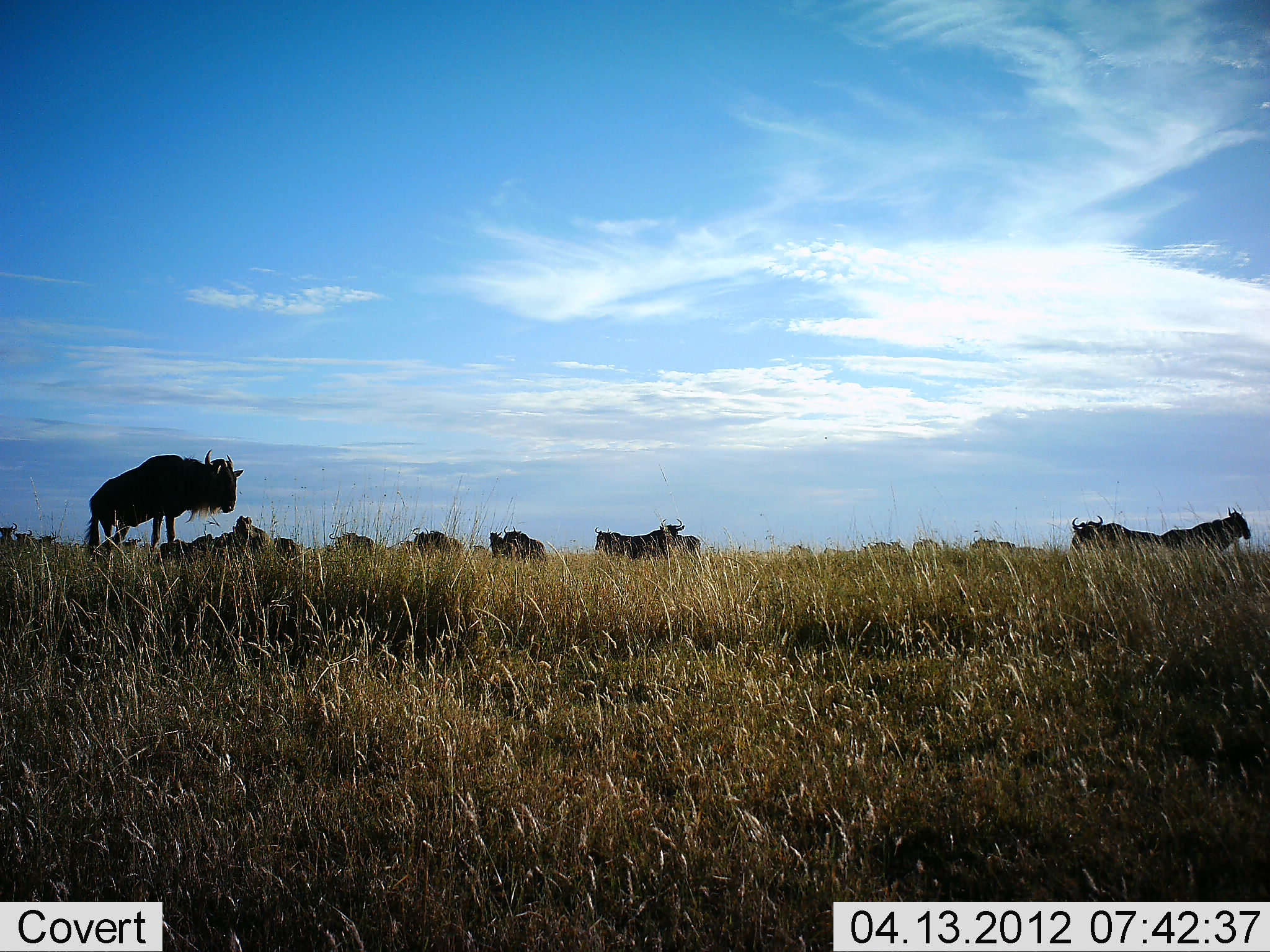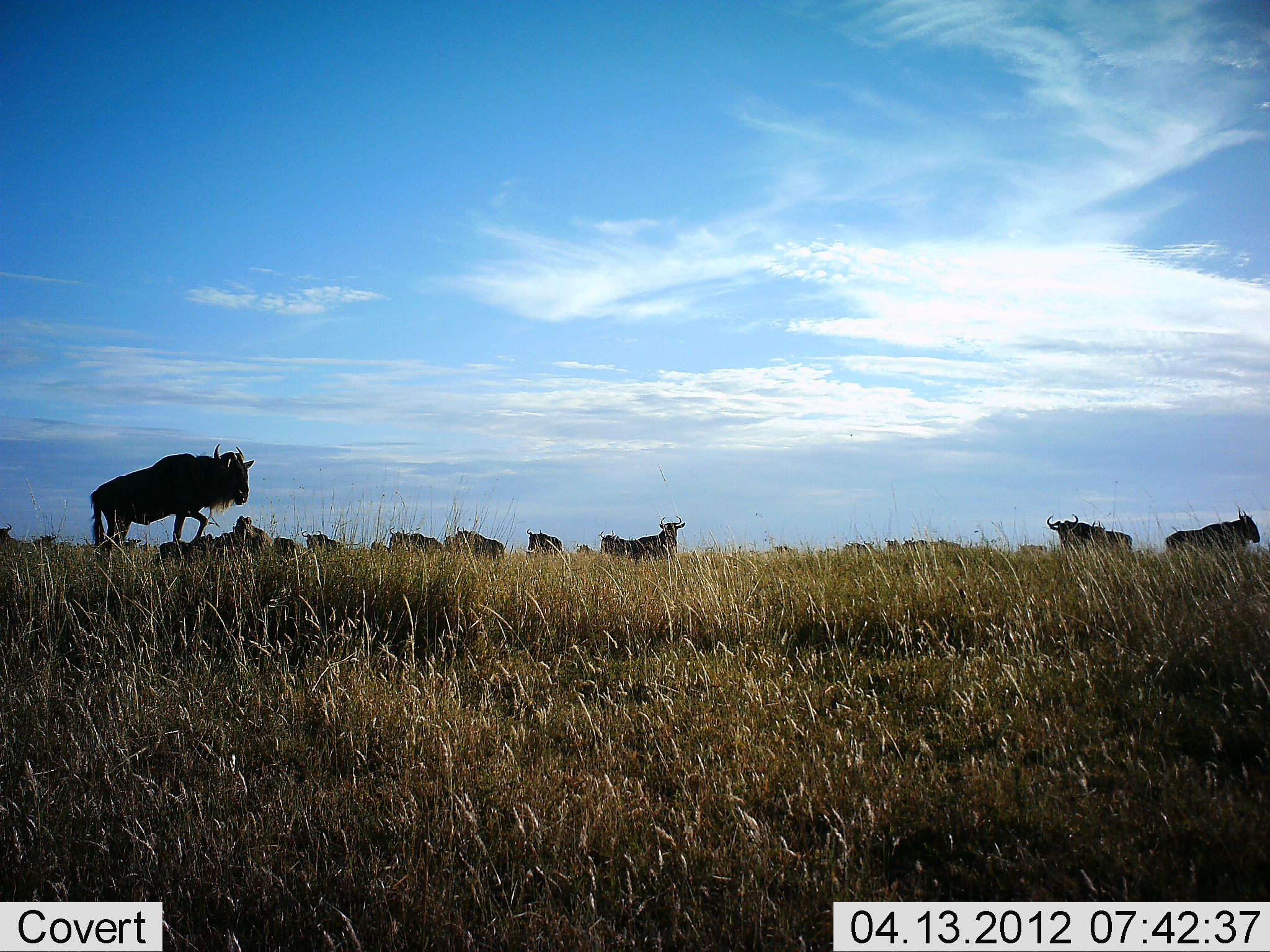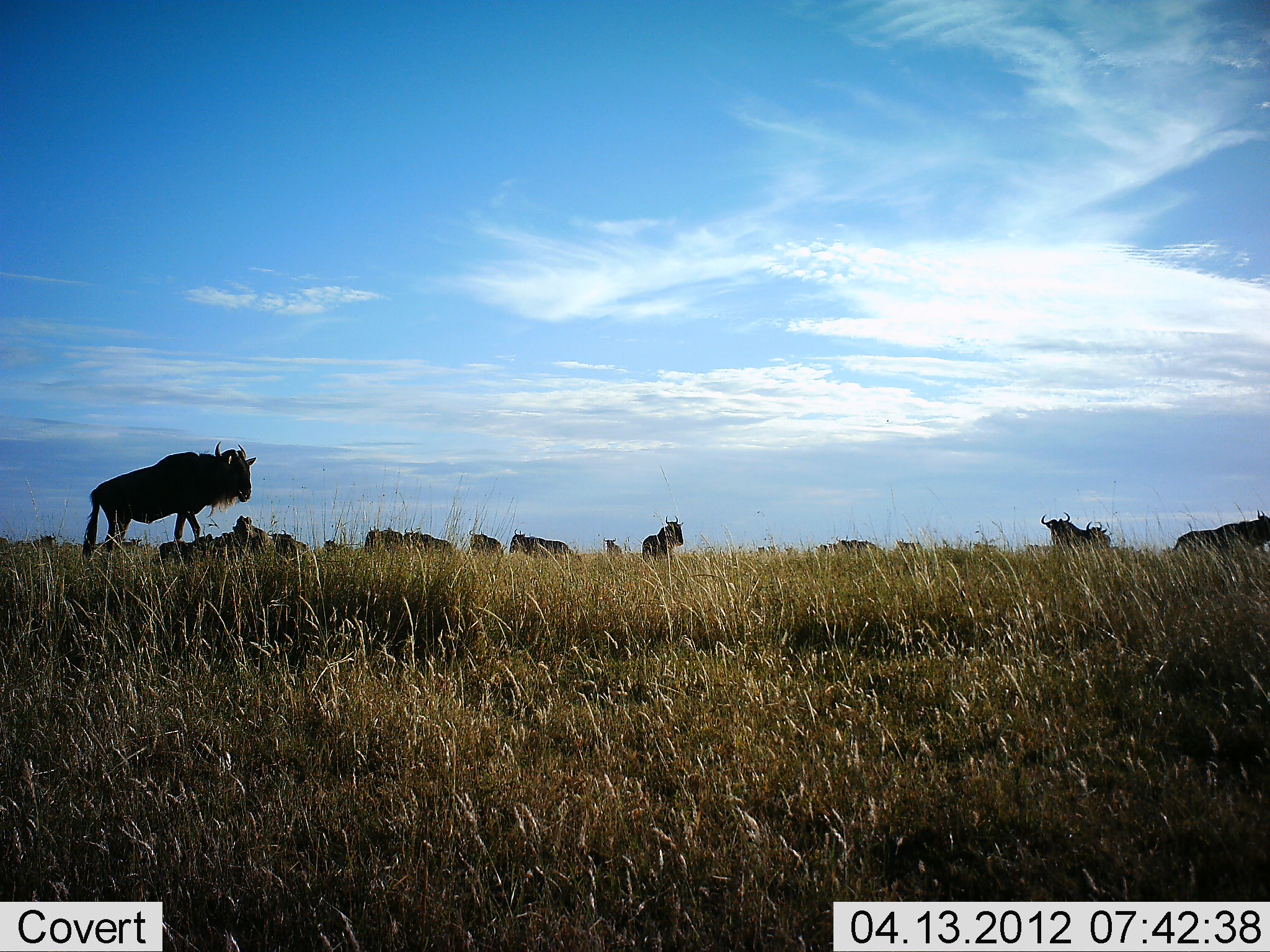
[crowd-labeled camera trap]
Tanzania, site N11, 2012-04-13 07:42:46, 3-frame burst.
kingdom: Animalia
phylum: Chordata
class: Mammalia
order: Artiodactyla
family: Bovidae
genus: Connochaetes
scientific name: Connochaetes taurinus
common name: blue wildebeest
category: wildebeest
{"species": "wildebeest (blue wildebeest) (Connochaetes taurinus)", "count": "11-50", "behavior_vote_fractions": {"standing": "53%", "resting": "5%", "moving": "84%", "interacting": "5%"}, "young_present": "5%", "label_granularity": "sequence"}